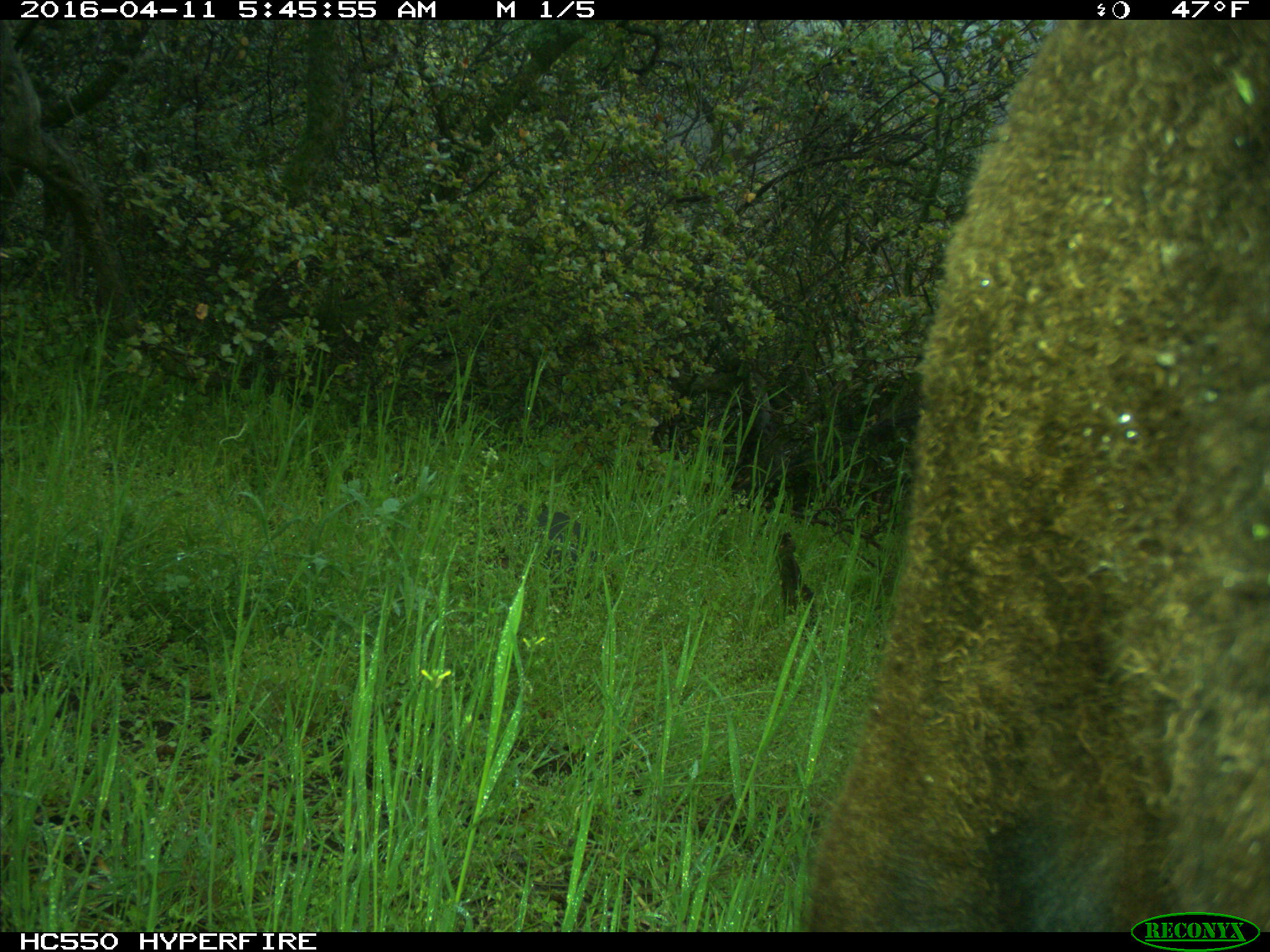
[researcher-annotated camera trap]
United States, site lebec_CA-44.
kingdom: Animalia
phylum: Chordata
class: Mammalia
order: Artiodactyla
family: Bovidae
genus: Bos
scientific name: Bos taurus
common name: domestic cow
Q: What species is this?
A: Bos taurus (domestic cow).